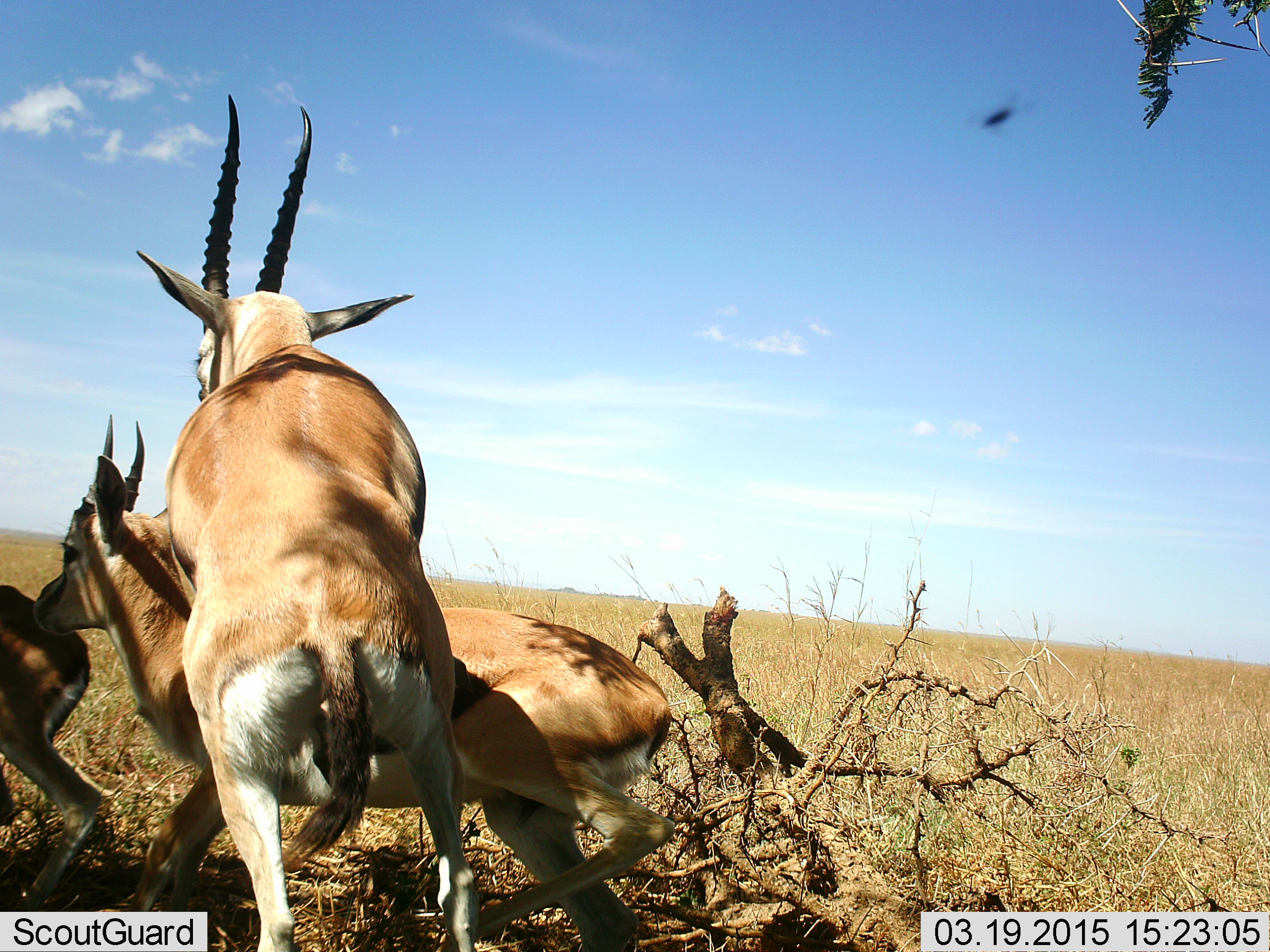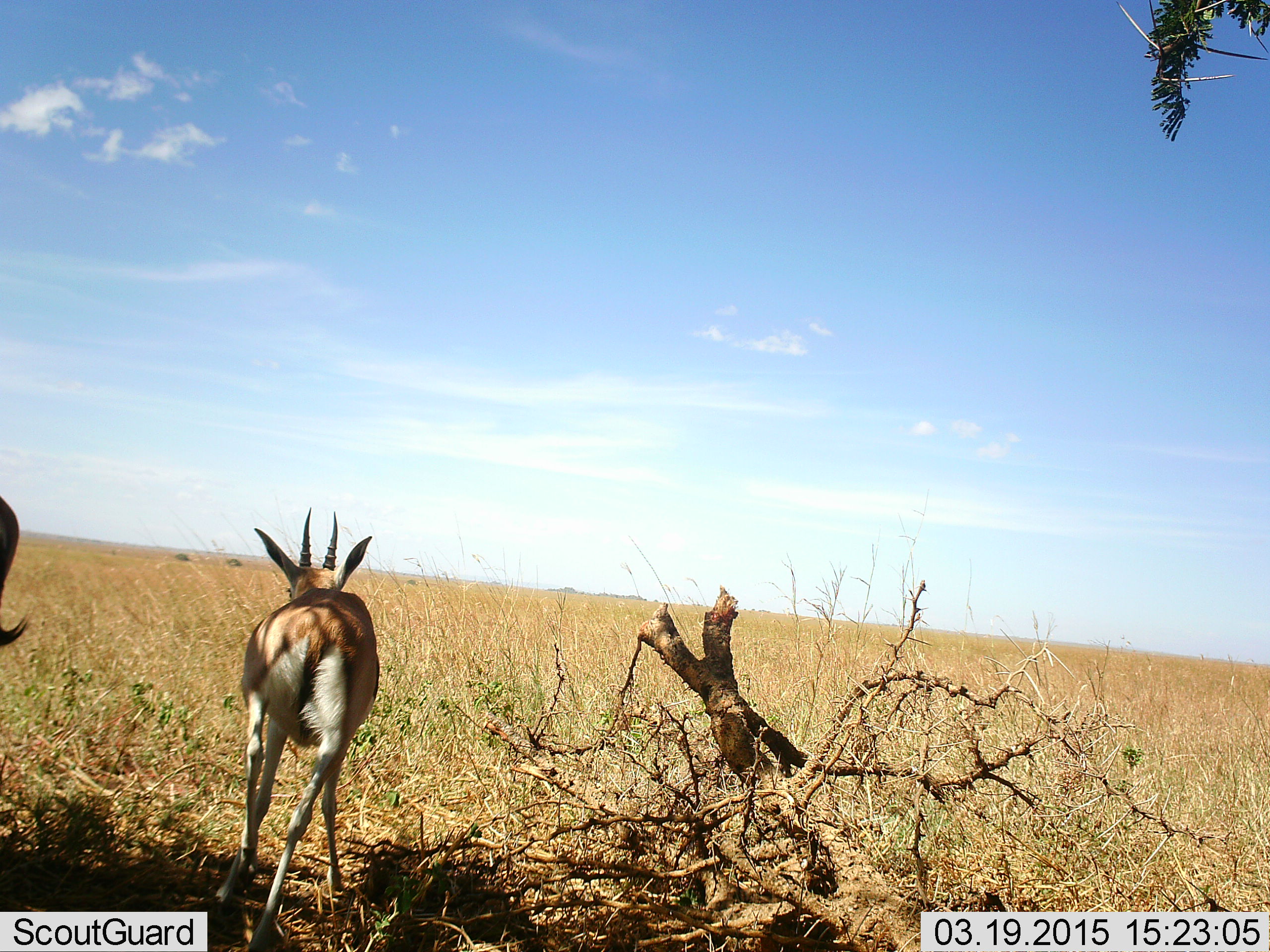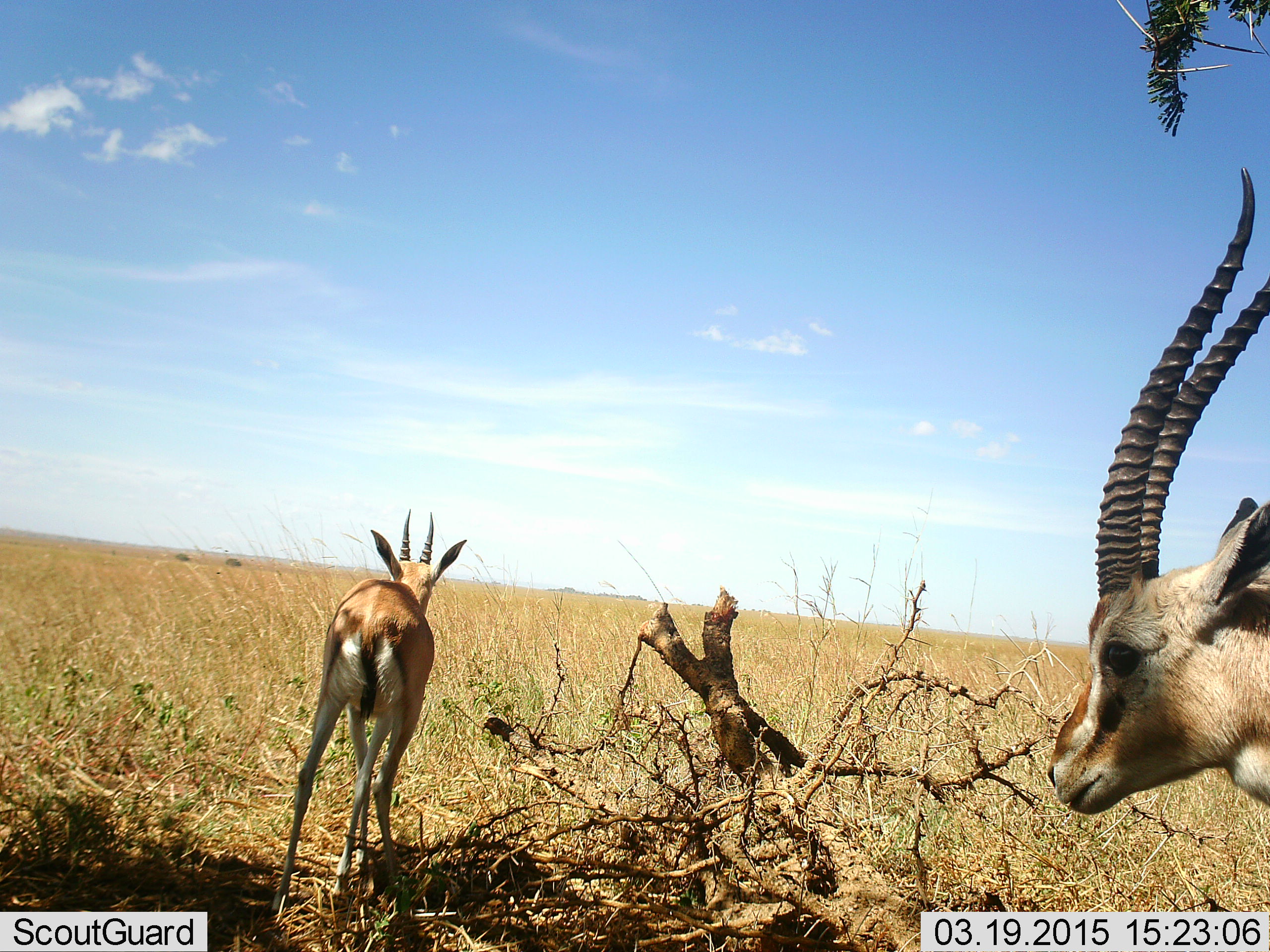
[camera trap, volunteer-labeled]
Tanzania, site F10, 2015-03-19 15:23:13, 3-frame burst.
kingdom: Animalia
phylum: Chordata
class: Mammalia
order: Artiodactyla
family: Bovidae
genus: Eudorcas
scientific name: Eudorcas thomsonii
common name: thomson's gazelle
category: gazellethomsons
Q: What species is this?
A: Gazellethomsons (thomson's gazelle) (Eudorcas thomsonii).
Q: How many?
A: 4.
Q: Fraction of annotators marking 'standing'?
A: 33%.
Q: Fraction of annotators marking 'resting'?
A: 0%.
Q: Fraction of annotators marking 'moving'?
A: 50%.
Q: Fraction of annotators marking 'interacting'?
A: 83%.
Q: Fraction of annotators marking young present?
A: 8%.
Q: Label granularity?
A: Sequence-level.